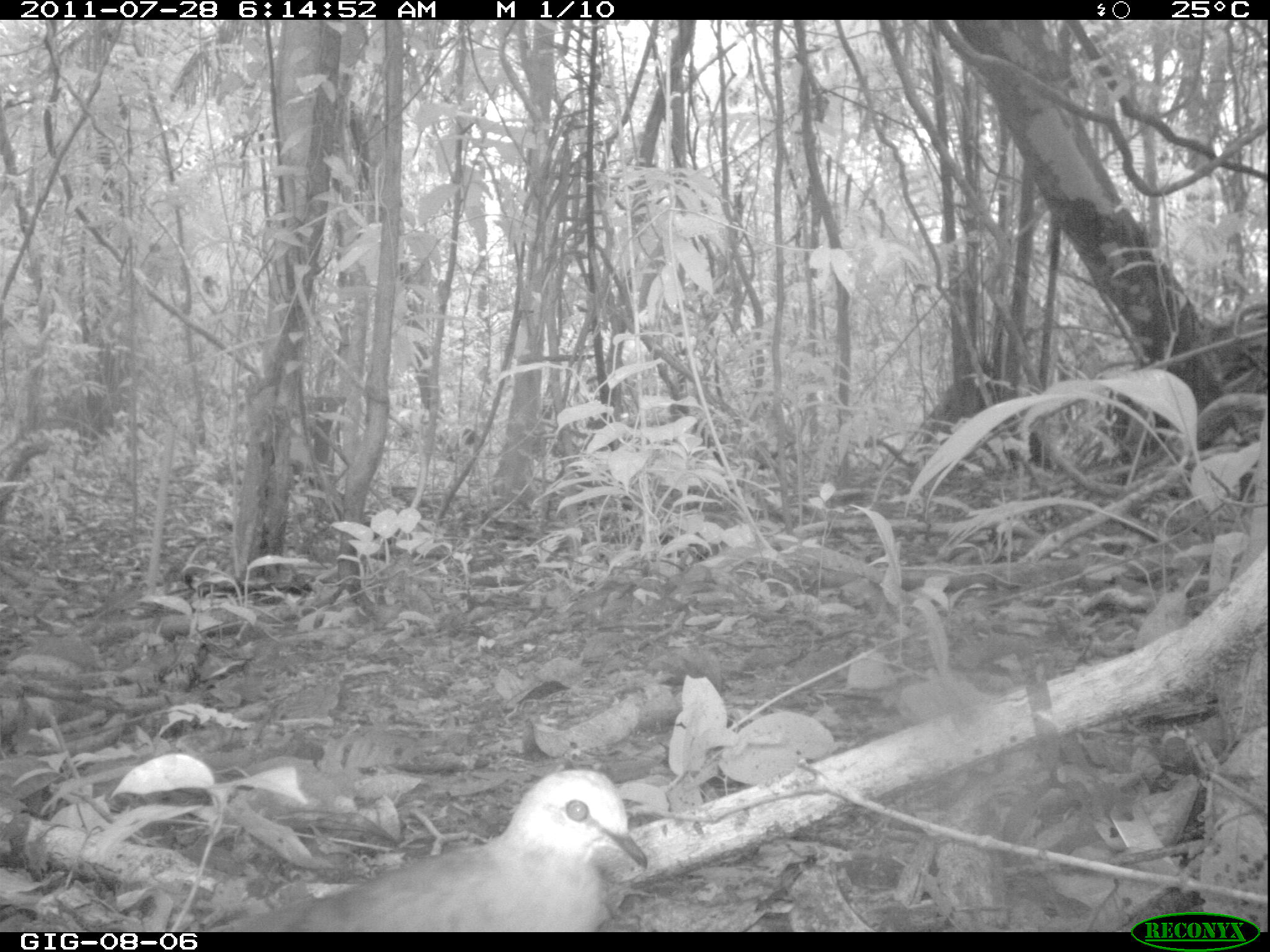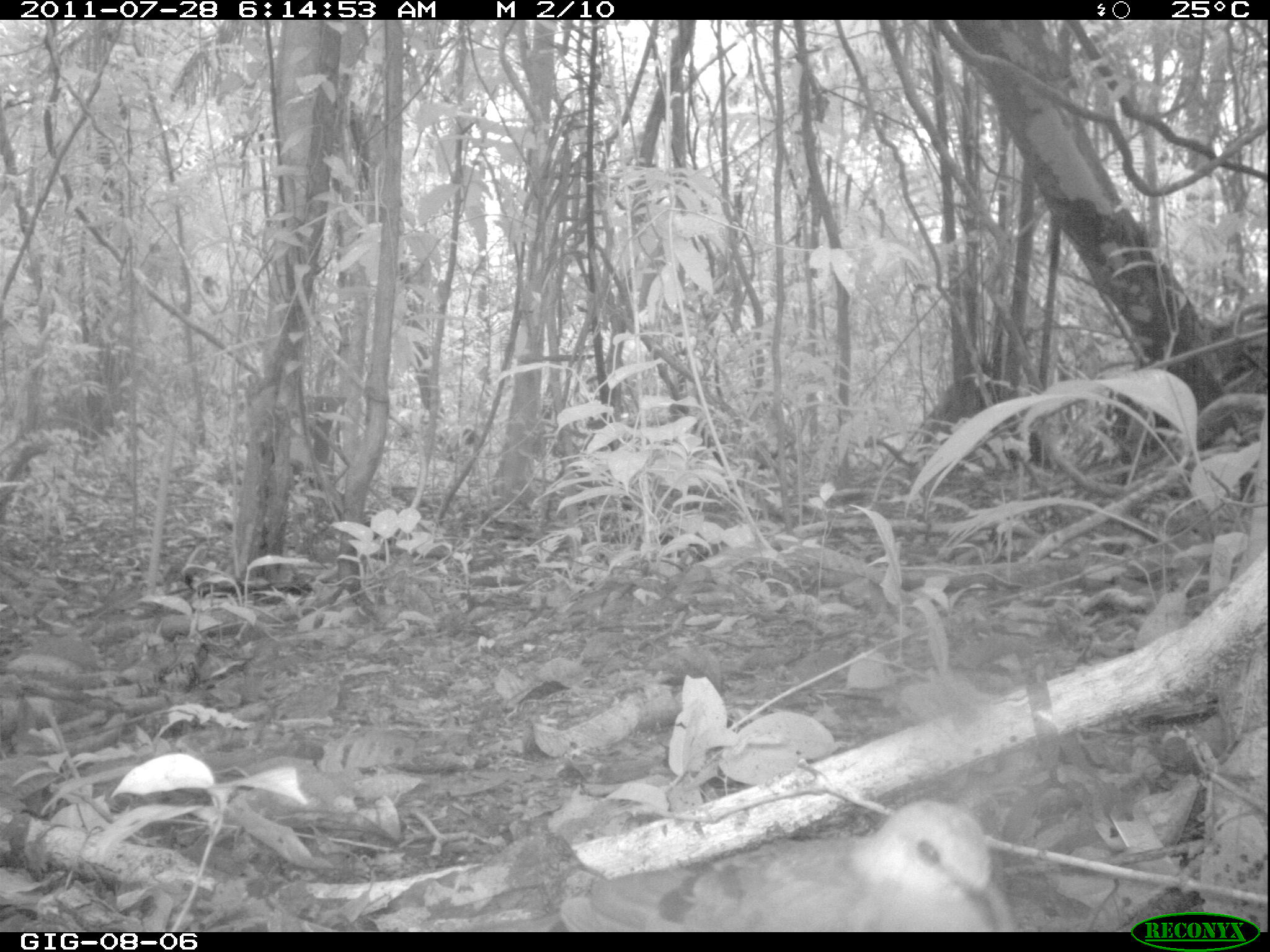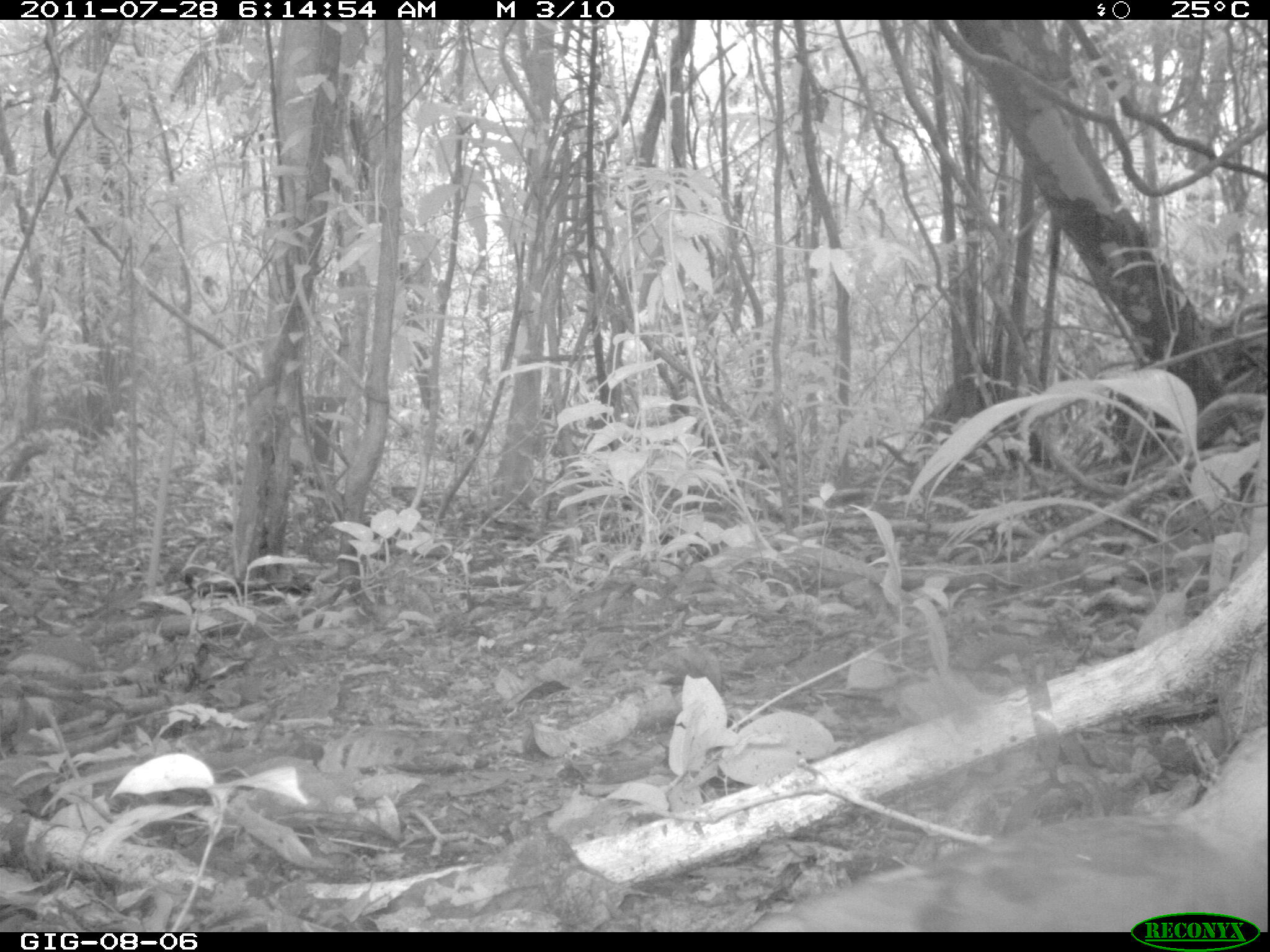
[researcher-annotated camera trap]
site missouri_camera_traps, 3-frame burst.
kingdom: Animalia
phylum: Chordata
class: Aves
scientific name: Aves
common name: bird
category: bird spec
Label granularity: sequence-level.